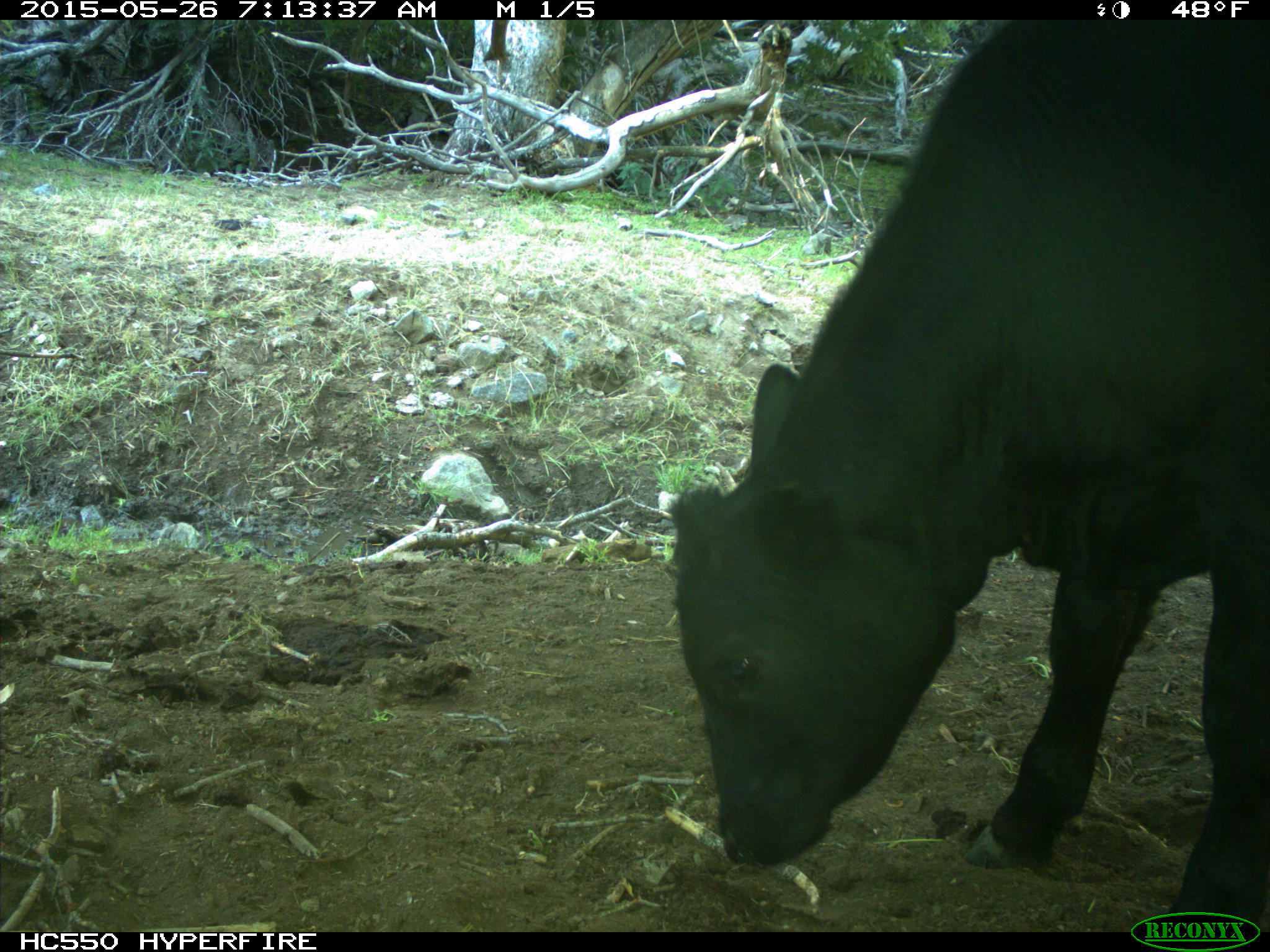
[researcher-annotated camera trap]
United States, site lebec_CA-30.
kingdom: Animalia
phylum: Chordata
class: Mammalia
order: Artiodactyla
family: Bovidae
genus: Bos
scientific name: Bos taurus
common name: domestic cow